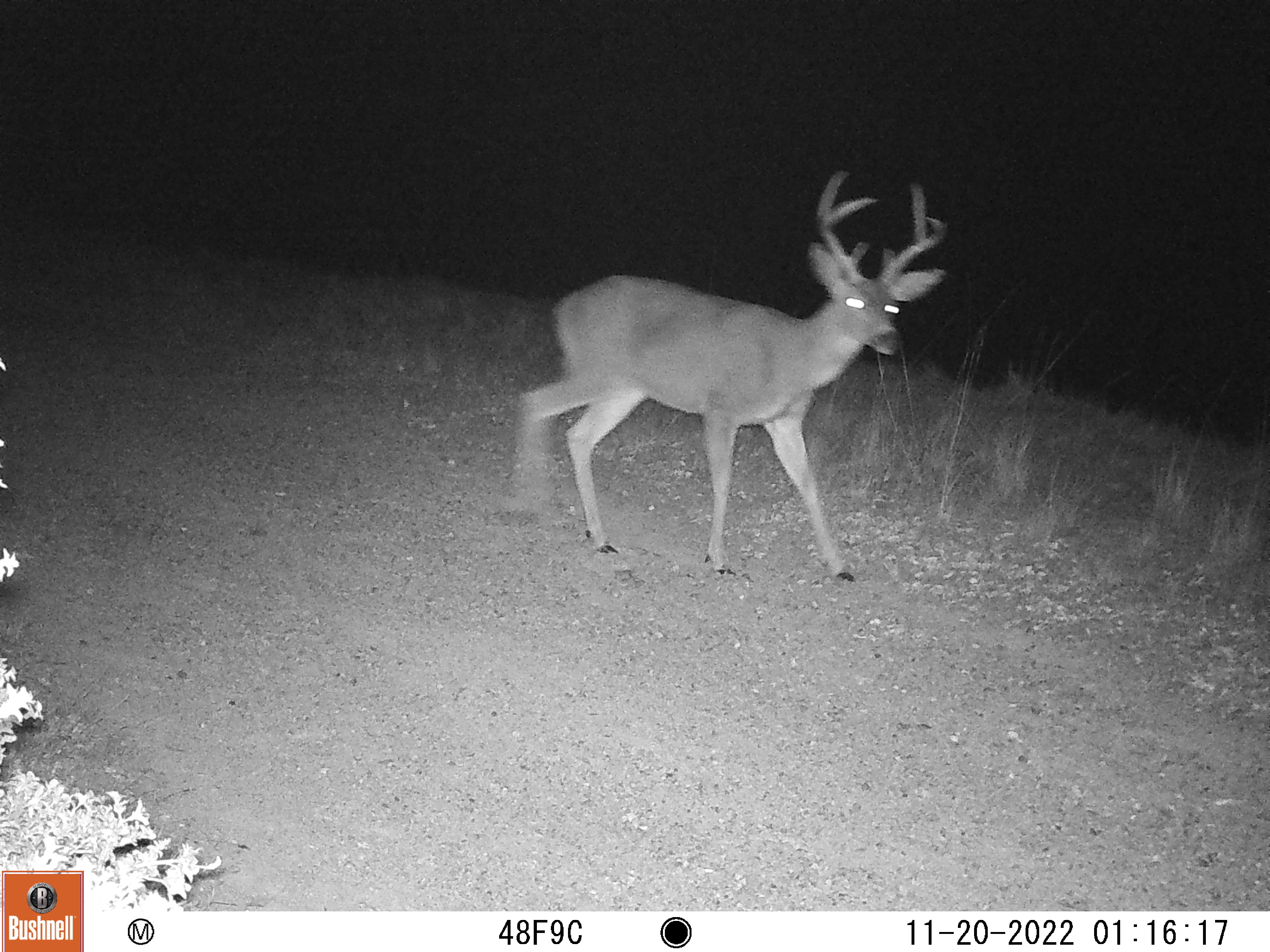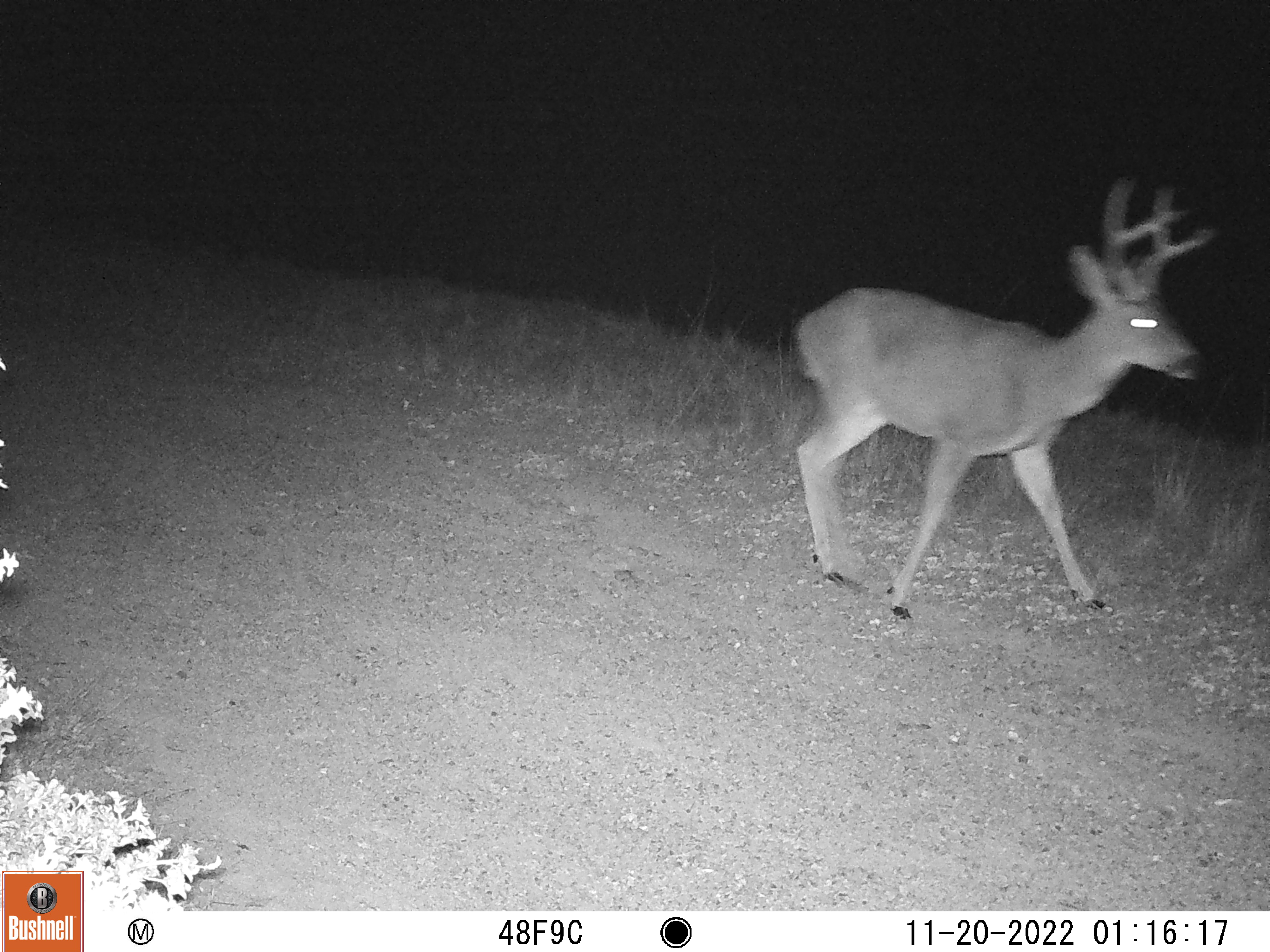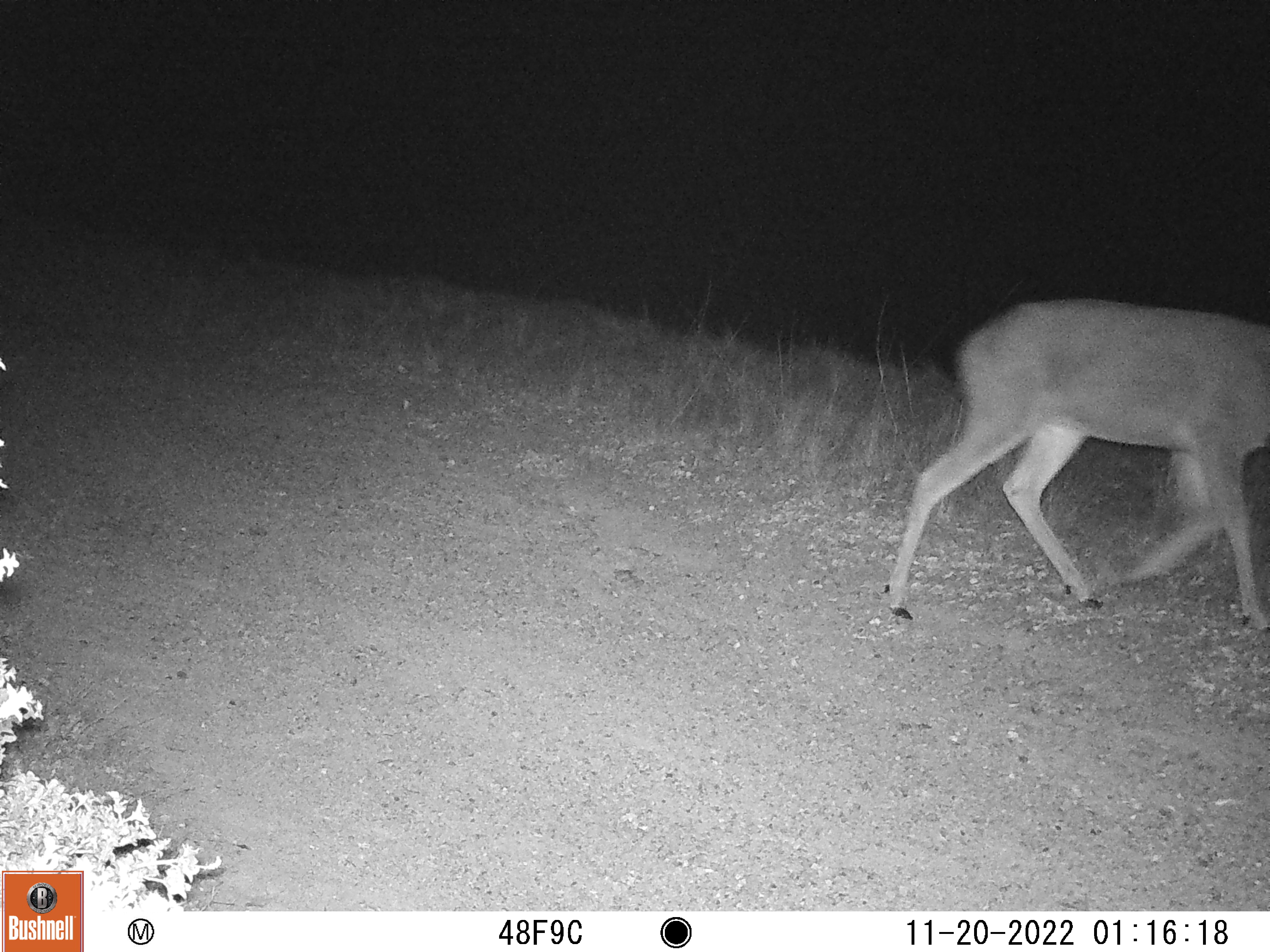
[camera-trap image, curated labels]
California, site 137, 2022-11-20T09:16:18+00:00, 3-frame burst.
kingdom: Animalia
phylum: Chordata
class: Mammalia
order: Artiodactyla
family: Cervidae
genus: Odocoileus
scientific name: Odocoileus hemionus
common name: mule deer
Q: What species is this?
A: Mule deer (Odocoileus hemionus).